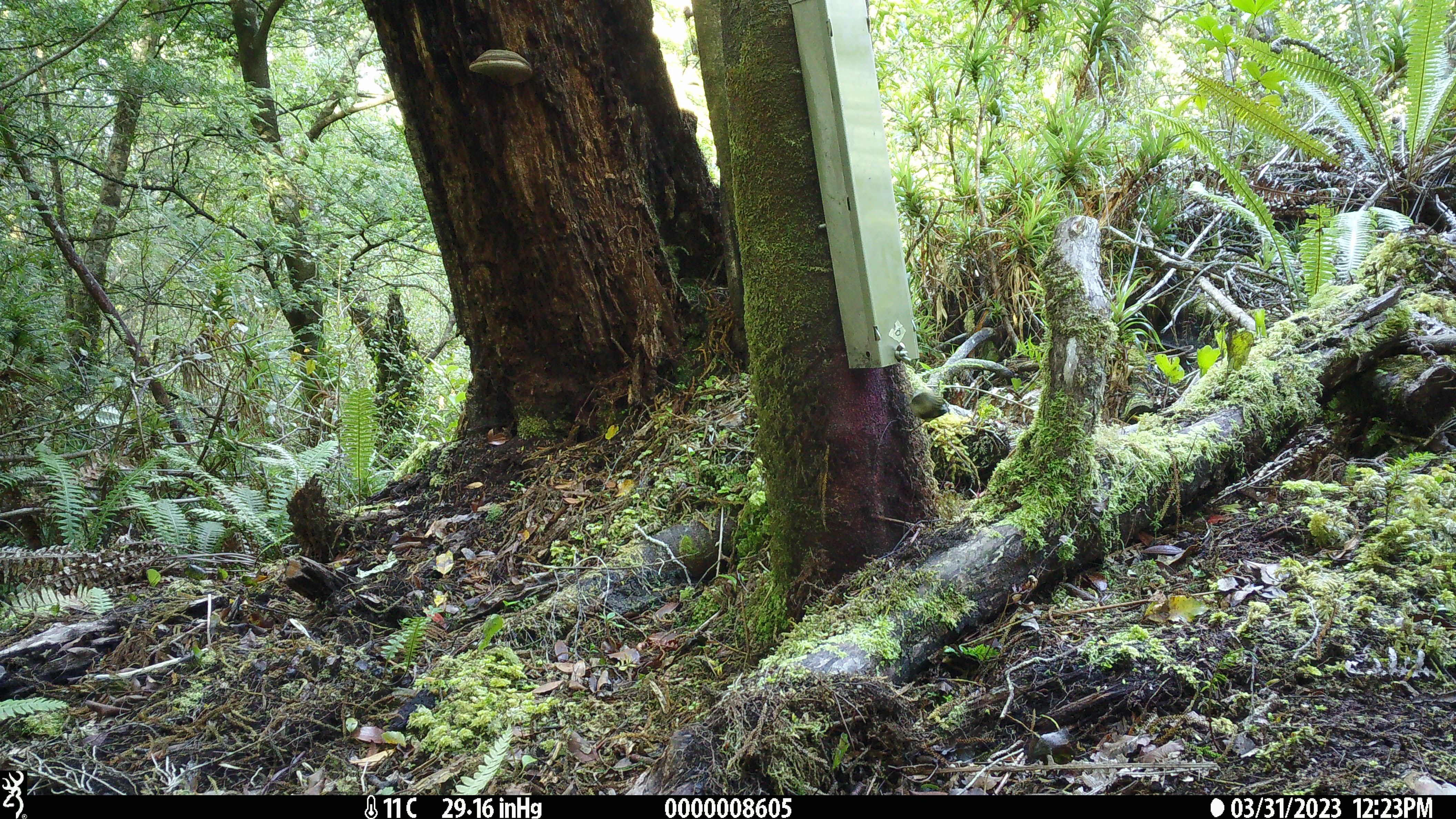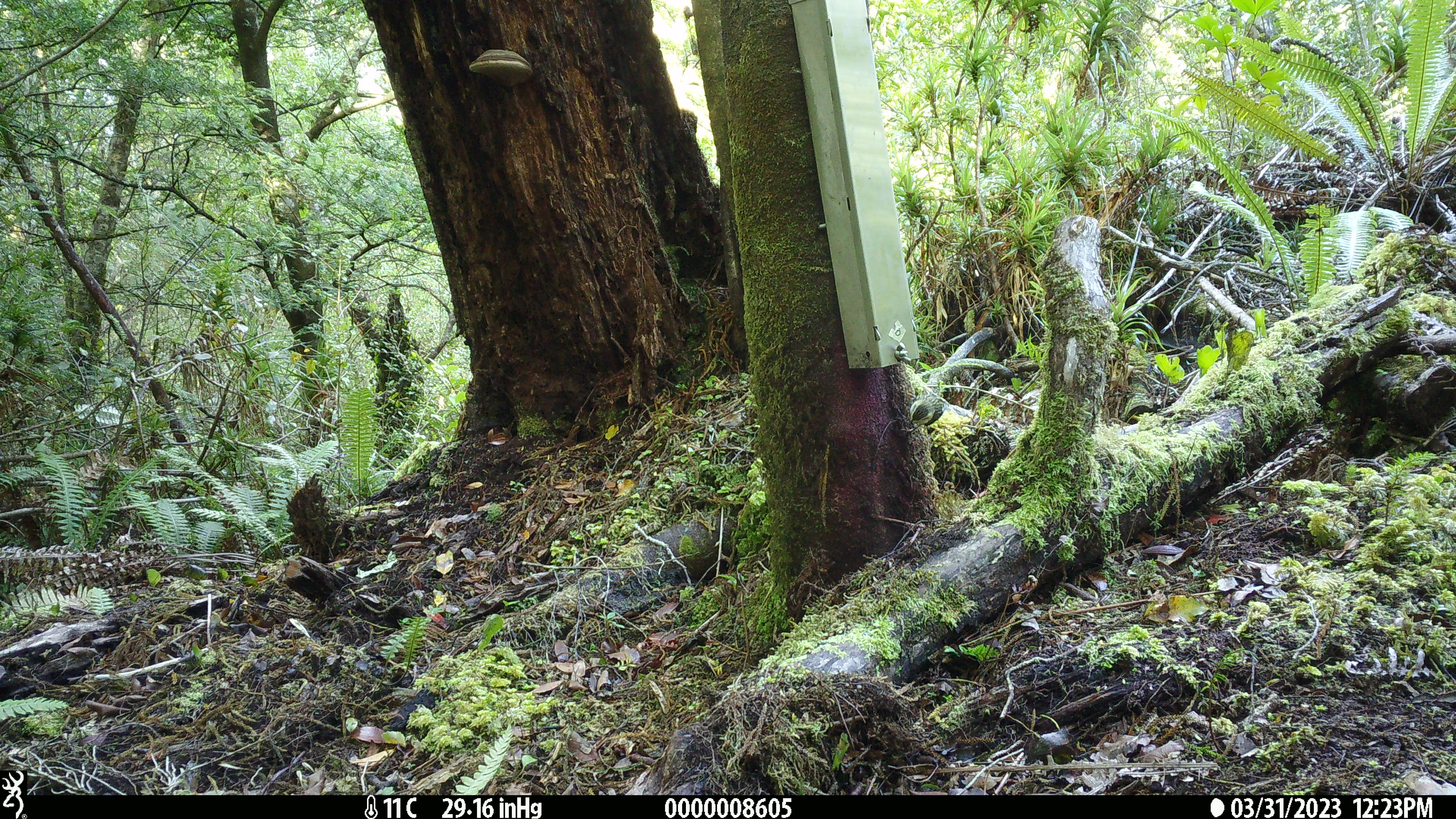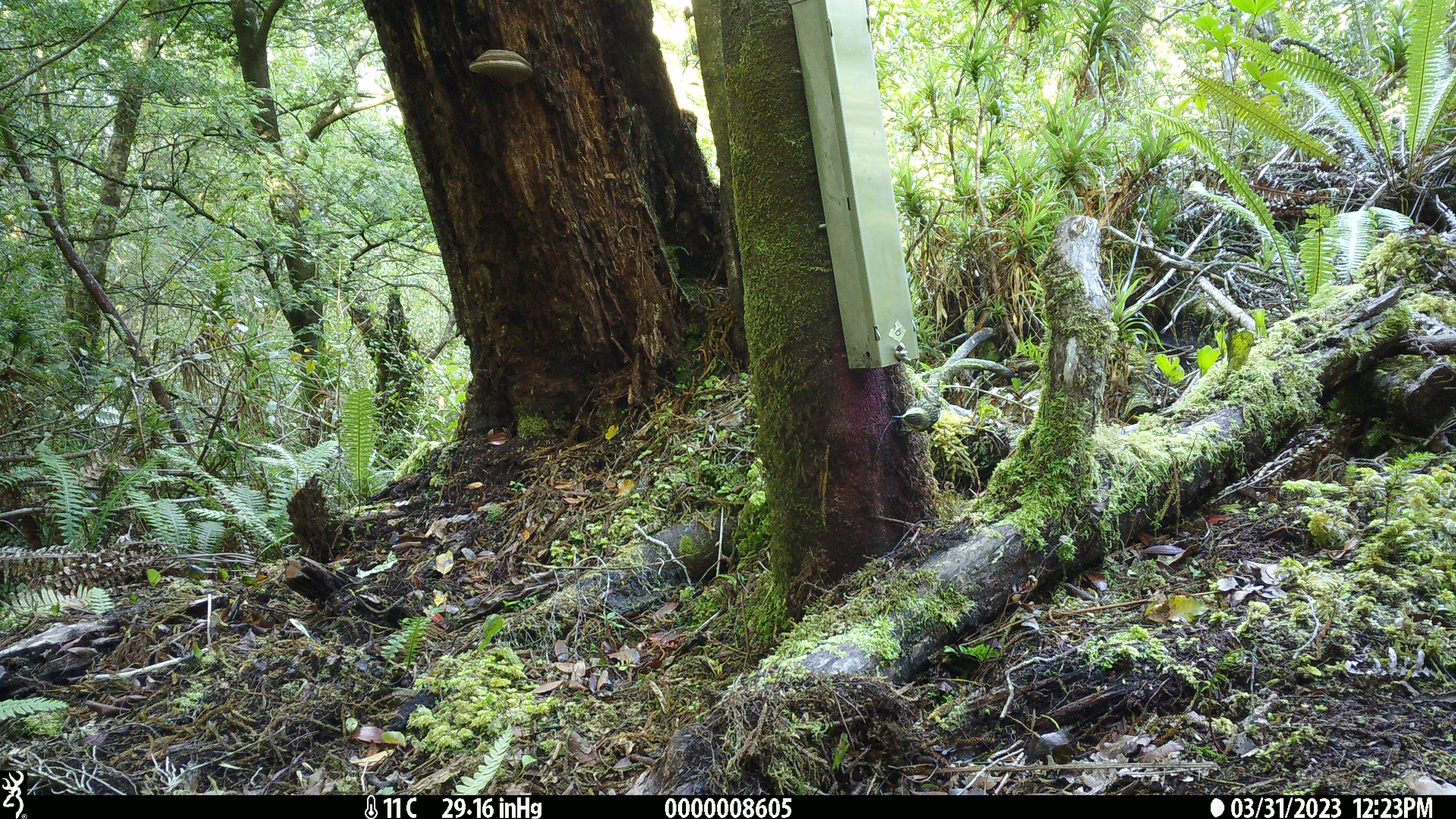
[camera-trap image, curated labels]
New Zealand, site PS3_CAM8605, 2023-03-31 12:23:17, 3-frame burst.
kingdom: Animalia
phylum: Chordata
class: Aves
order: Passeriformes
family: Acanthisittidae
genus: Acanthisitta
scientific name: Acanthisitta chloris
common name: rifleman